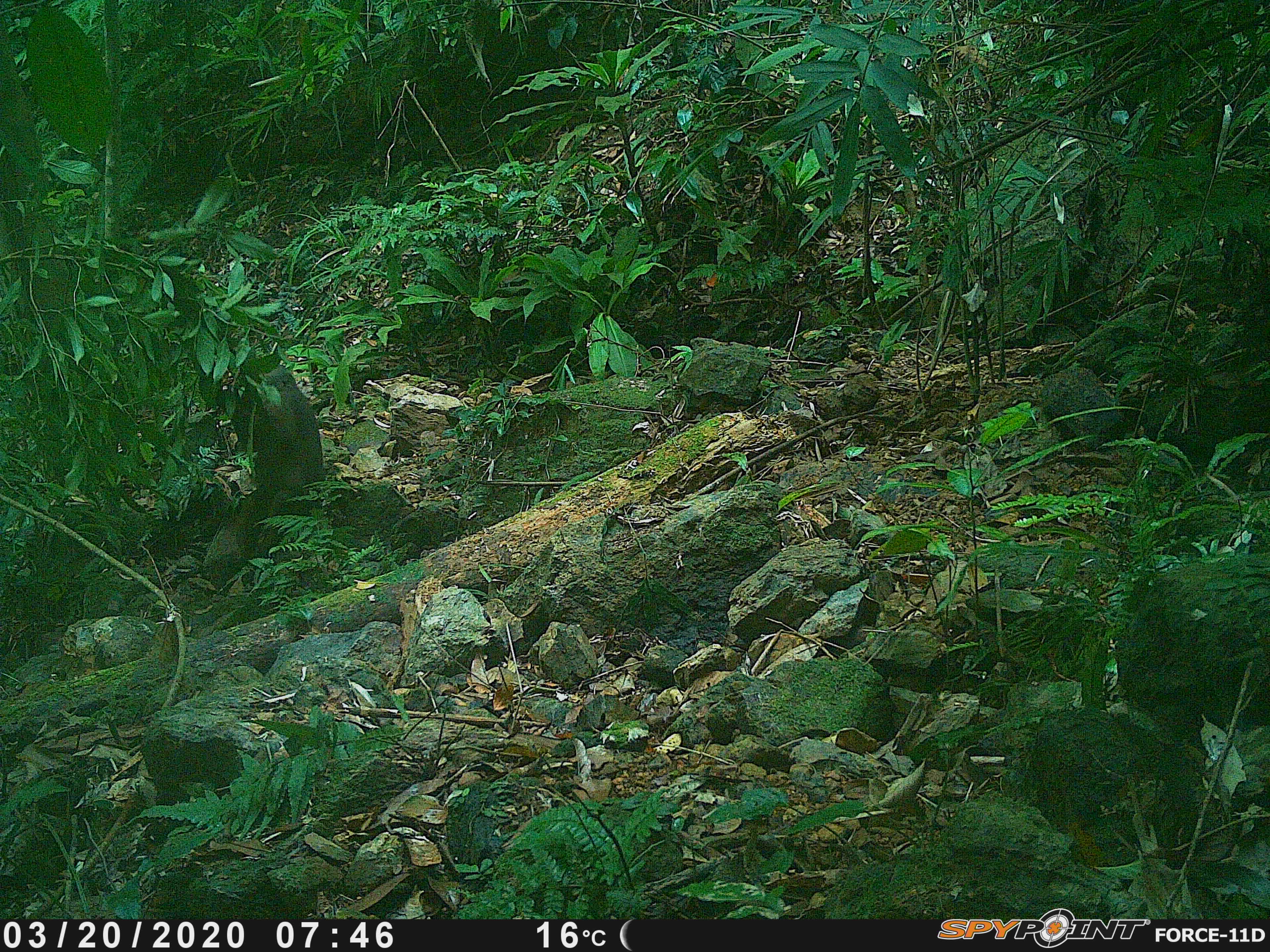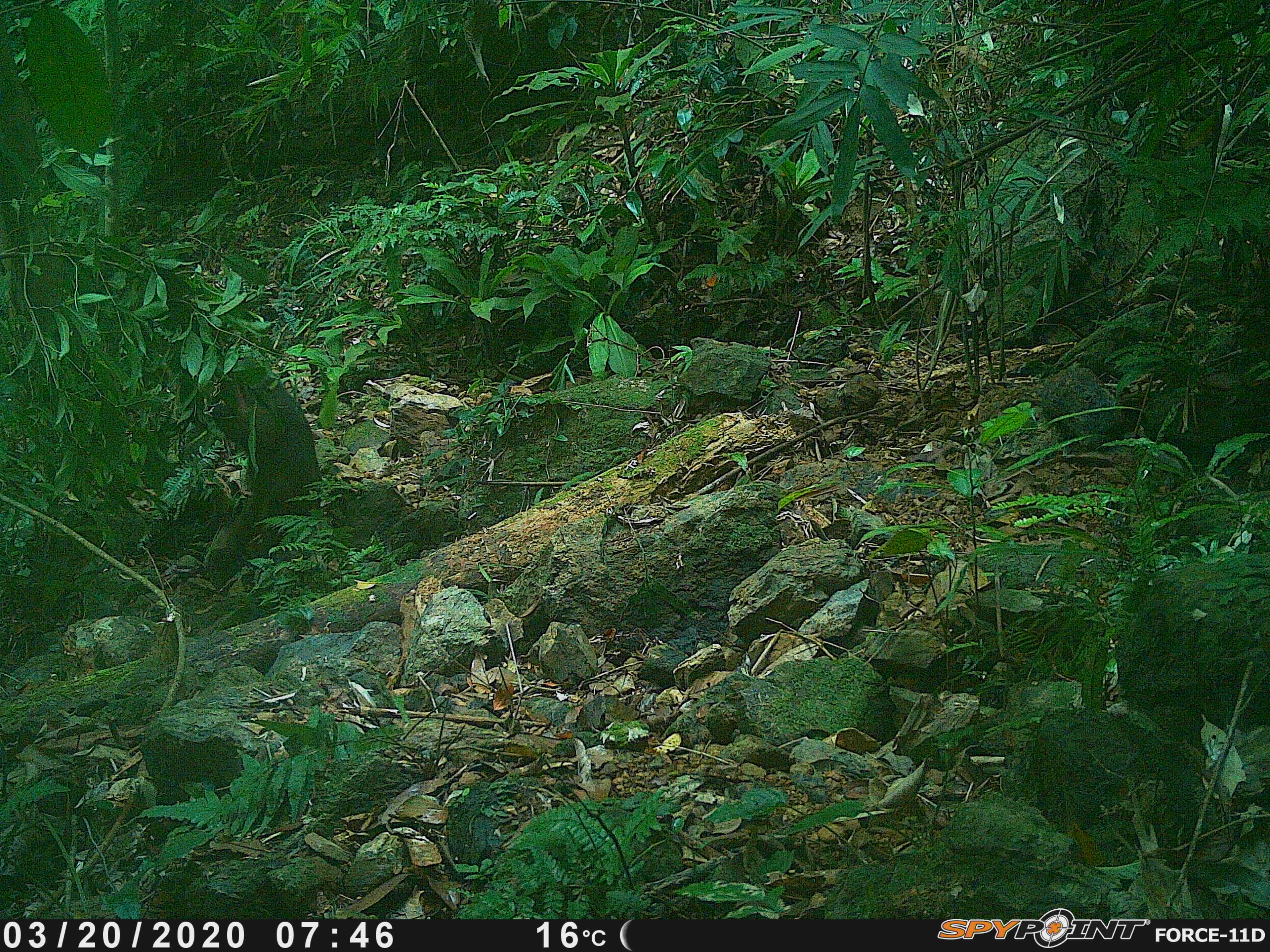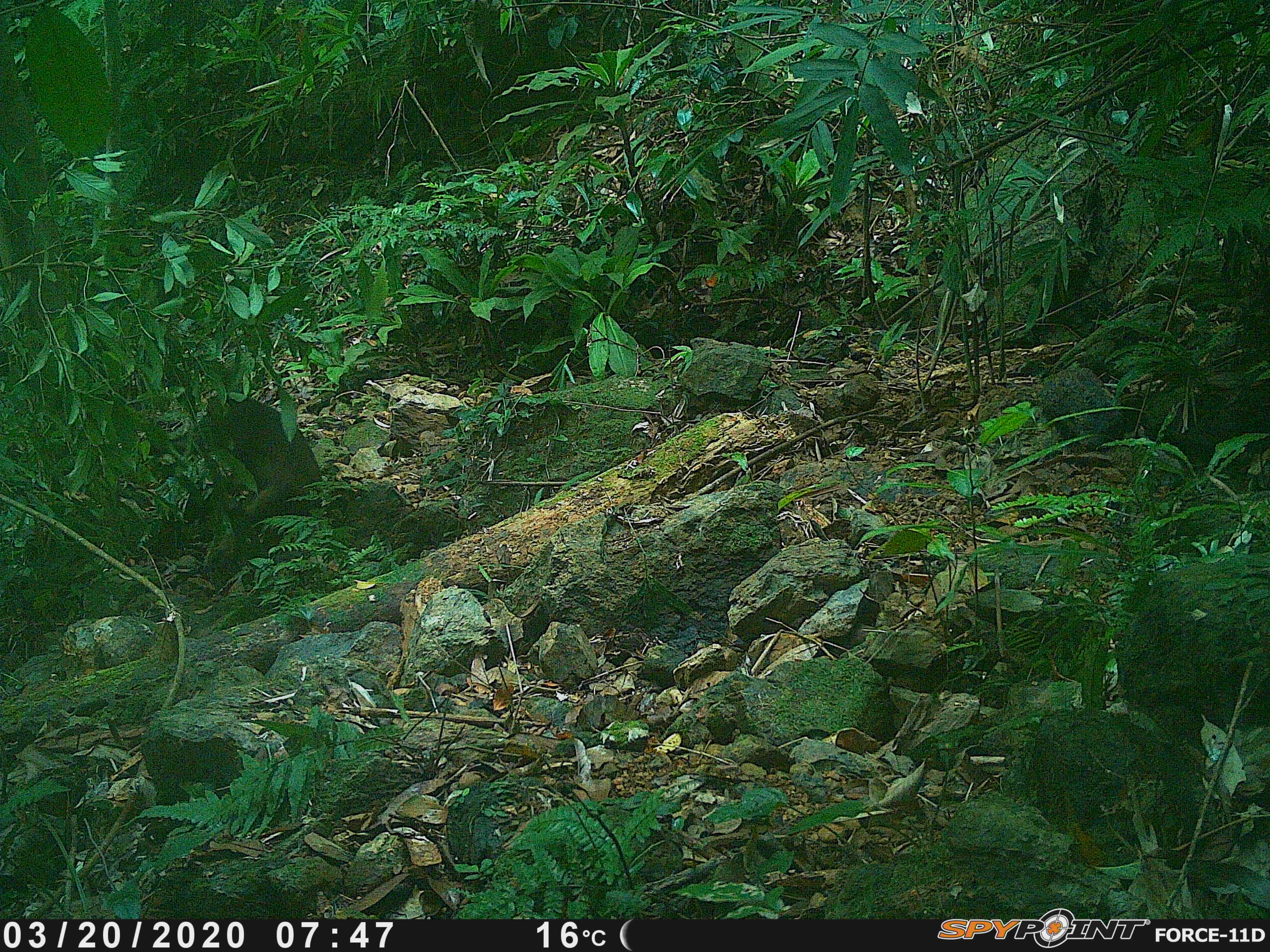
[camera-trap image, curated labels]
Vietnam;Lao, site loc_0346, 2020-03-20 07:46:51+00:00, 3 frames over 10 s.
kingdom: Animalia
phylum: Chordata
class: Mammalia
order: Primates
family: Cercopithecidae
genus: Macaca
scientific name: Macaca arctoides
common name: stump-tailed macaque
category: stump tailed macaque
Stump tailed macaque (stump-tailed macaque) (Macaca arctoides). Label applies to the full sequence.